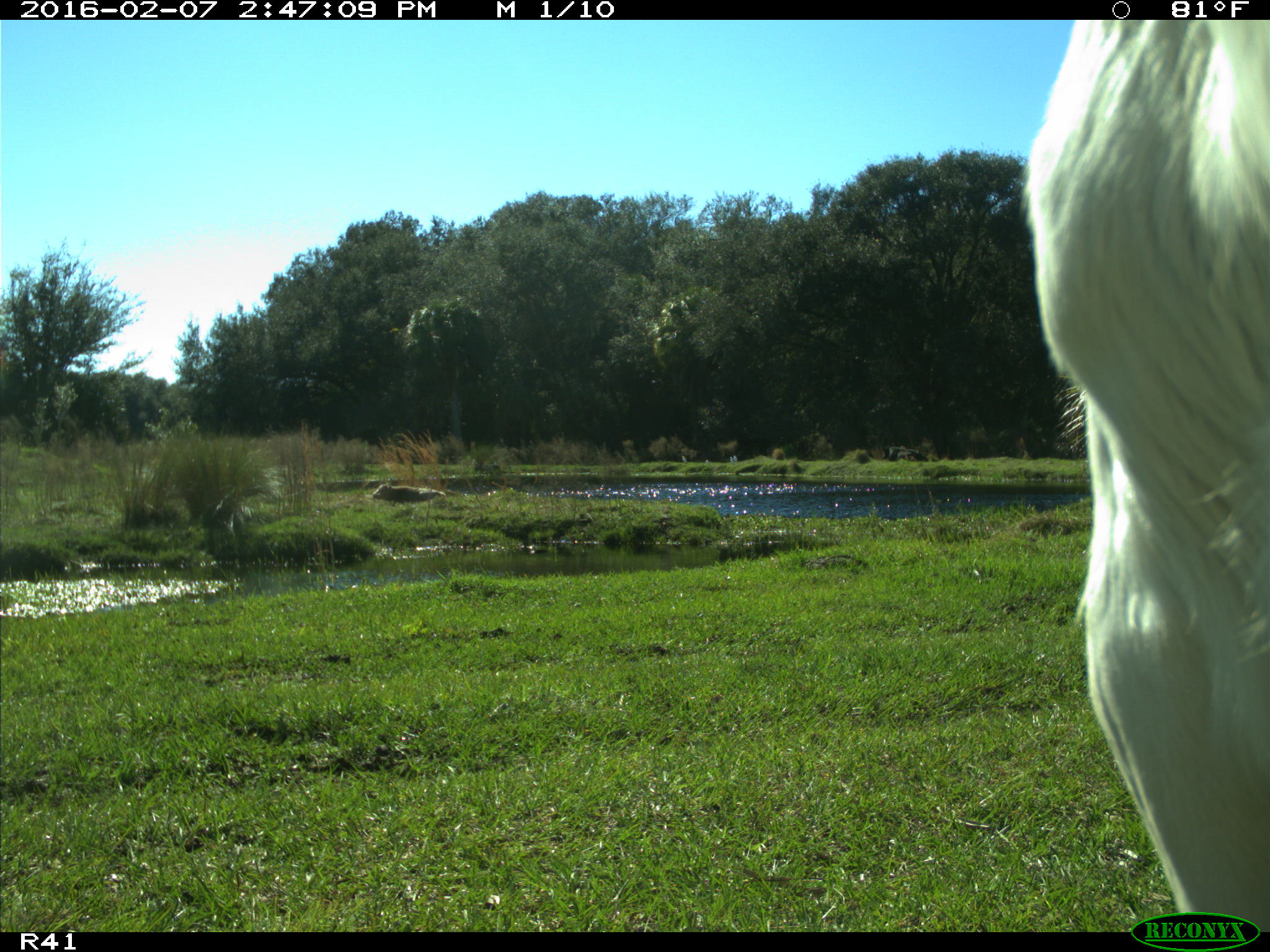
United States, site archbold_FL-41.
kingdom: Animalia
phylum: Chordata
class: Mammalia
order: Artiodactyla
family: Bovidae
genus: Bos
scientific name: Bos taurus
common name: domestic cow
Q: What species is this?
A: Bos taurus (domestic cow).